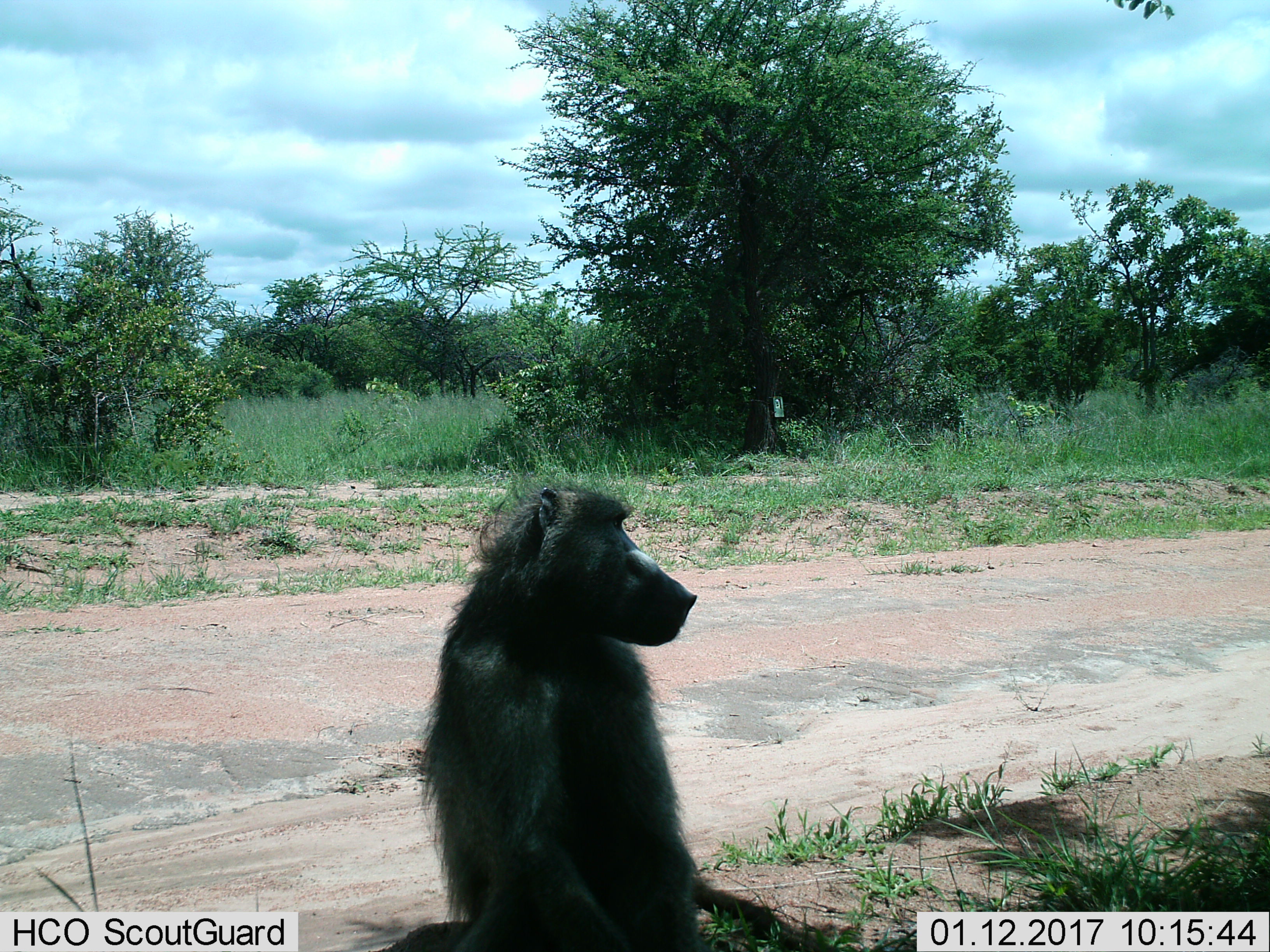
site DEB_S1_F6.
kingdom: Animalia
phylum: Chordata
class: Mammalia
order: Primates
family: Cercopithecidae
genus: Papio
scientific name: Papio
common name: baboon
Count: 1.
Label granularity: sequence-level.